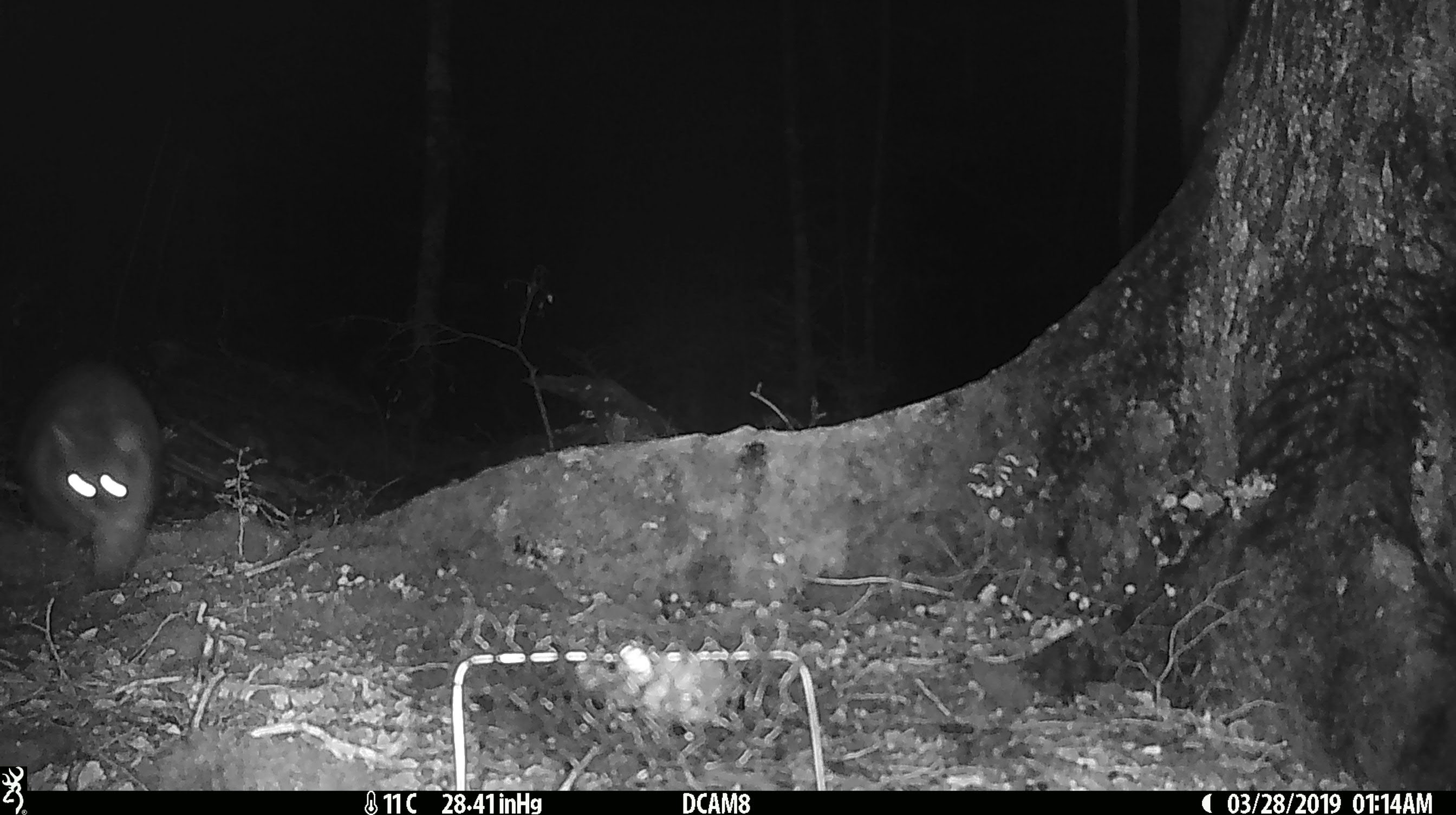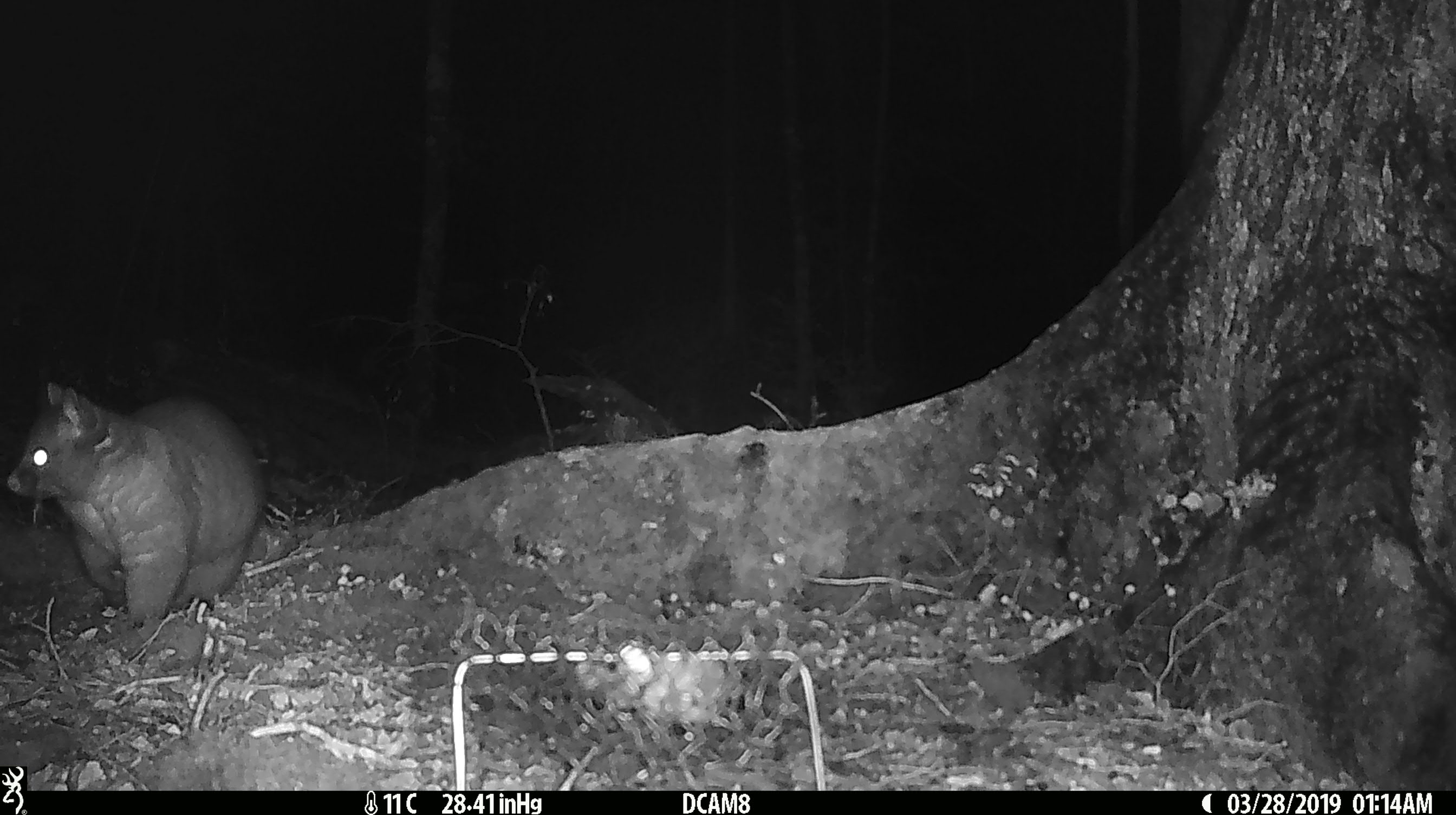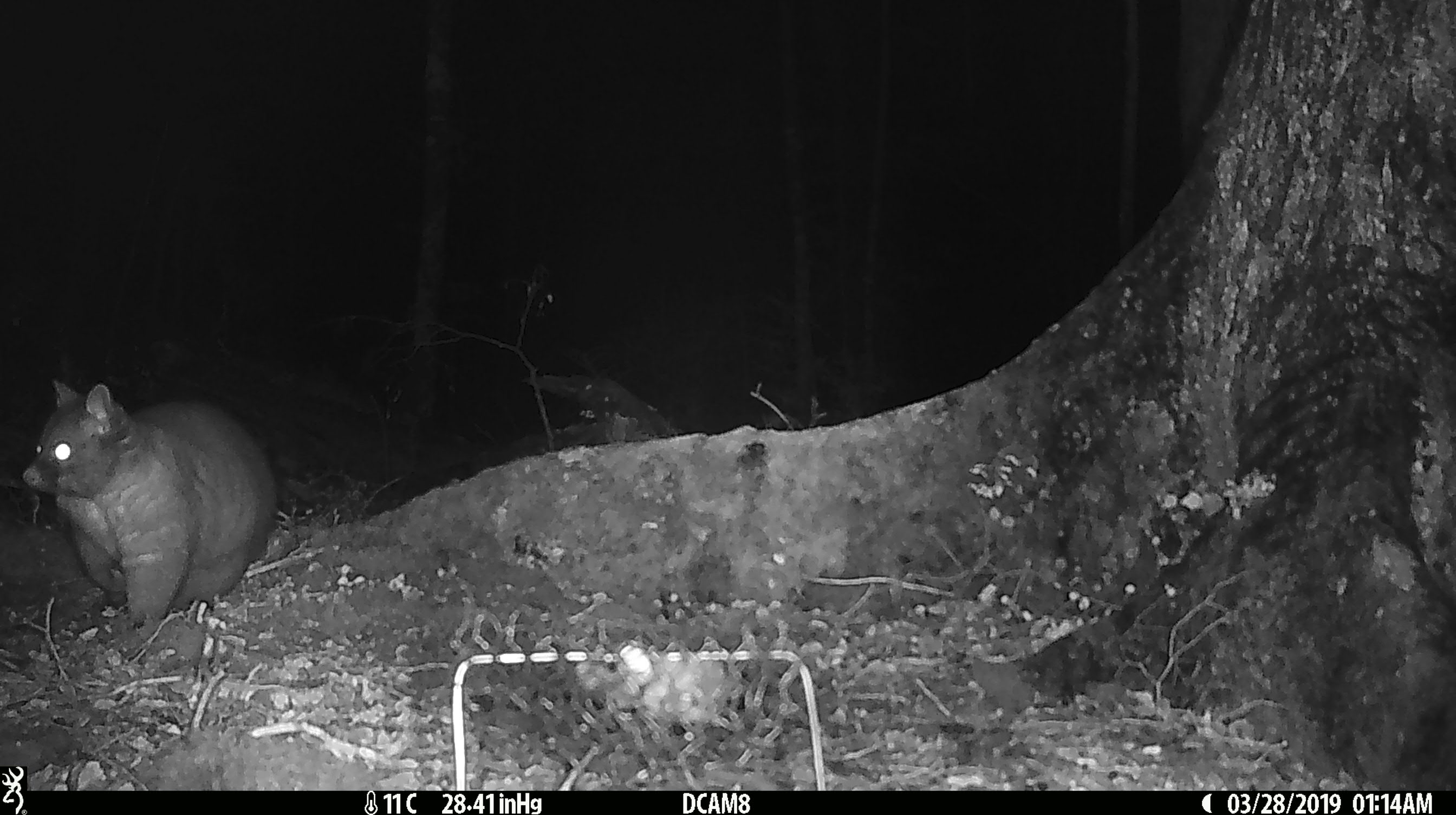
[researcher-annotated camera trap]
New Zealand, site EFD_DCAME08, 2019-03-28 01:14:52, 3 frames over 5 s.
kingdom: Animalia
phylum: Chordata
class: Mammalia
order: Diprotodontia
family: Phalangeridae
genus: Trichosurus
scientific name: Trichosurus vulpecula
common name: common brushtail possum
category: possum